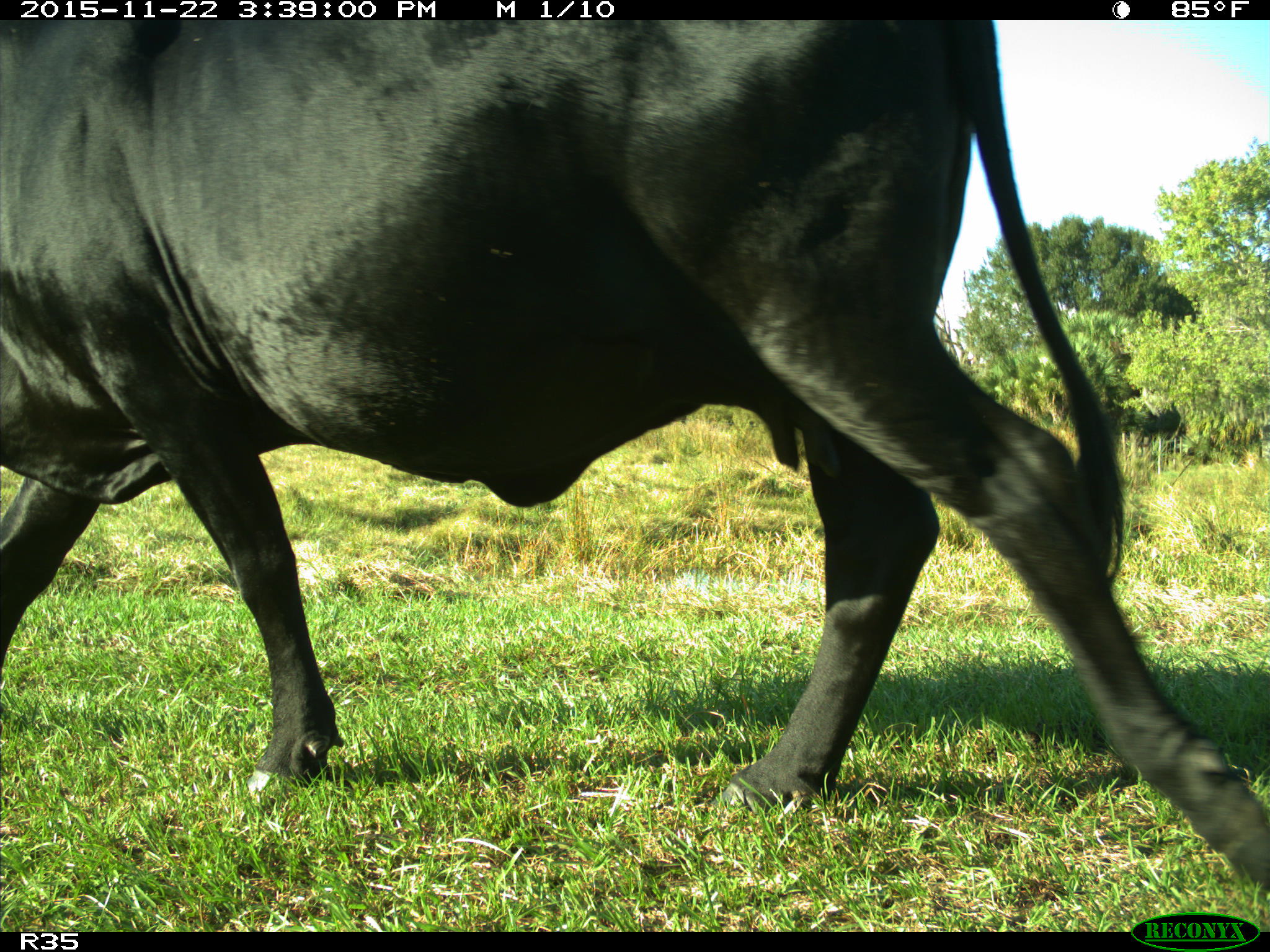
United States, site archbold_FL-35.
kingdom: Animalia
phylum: Chordata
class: Mammalia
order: Artiodactyla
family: Bovidae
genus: Bos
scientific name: Bos taurus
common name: domestic cow